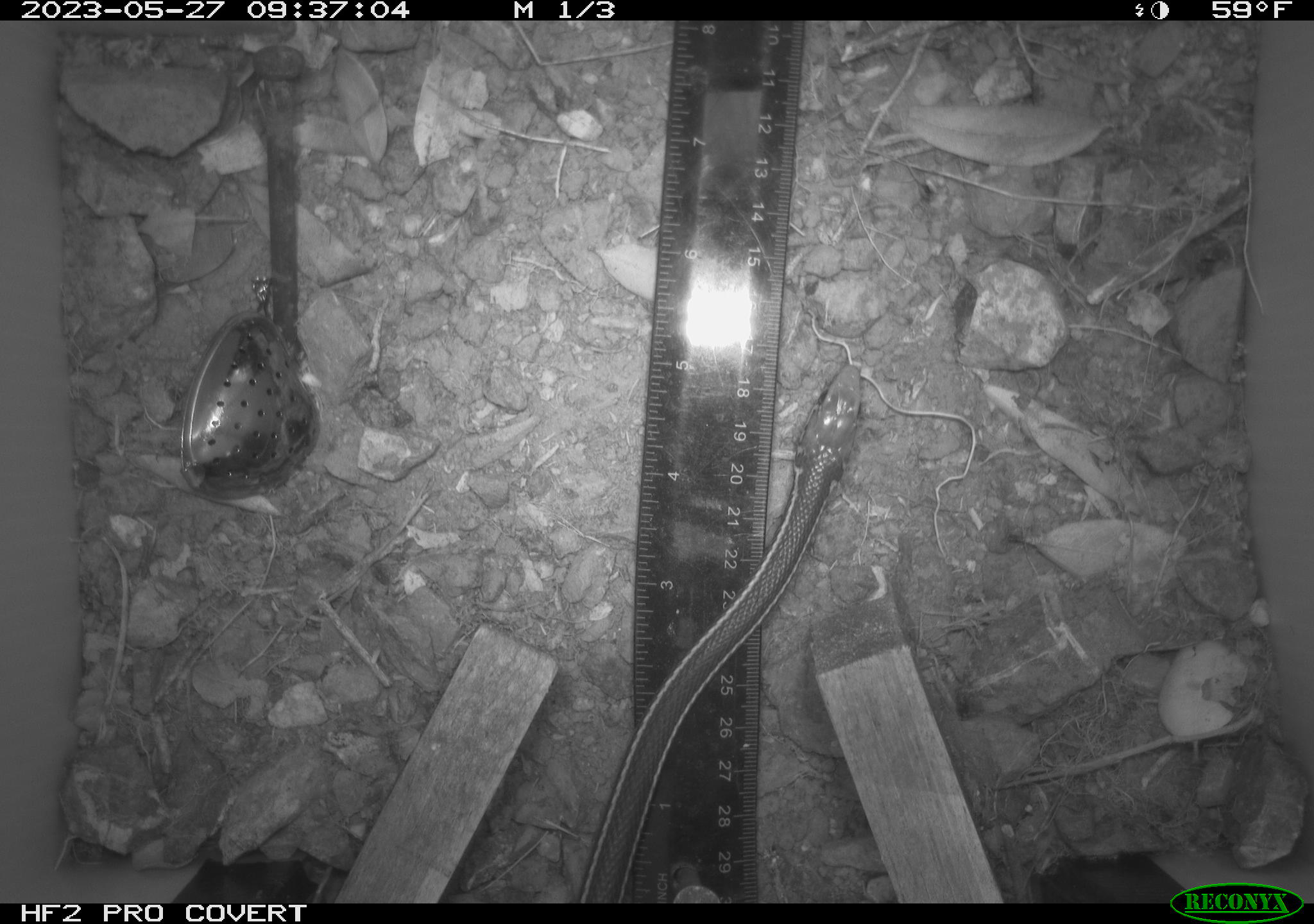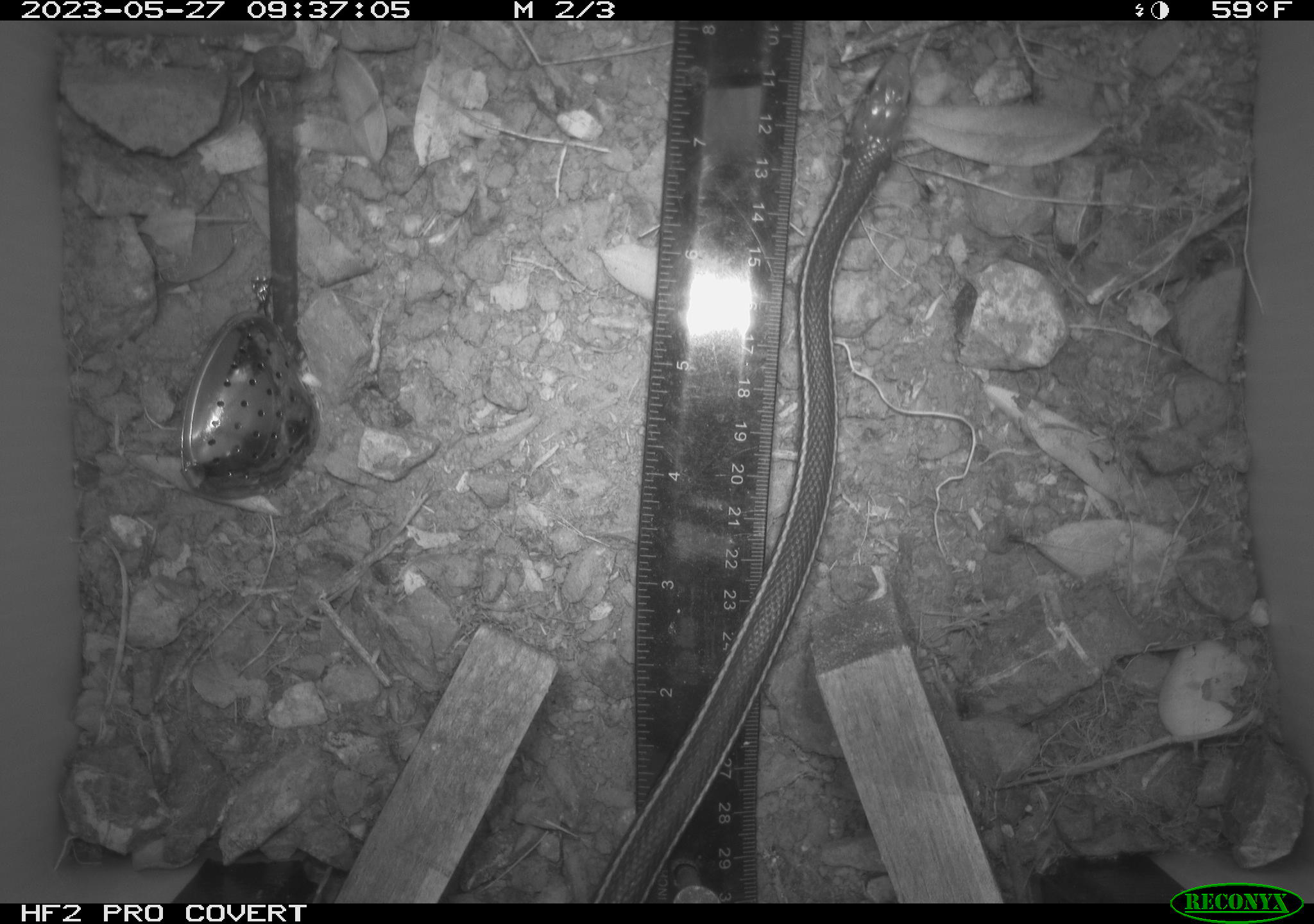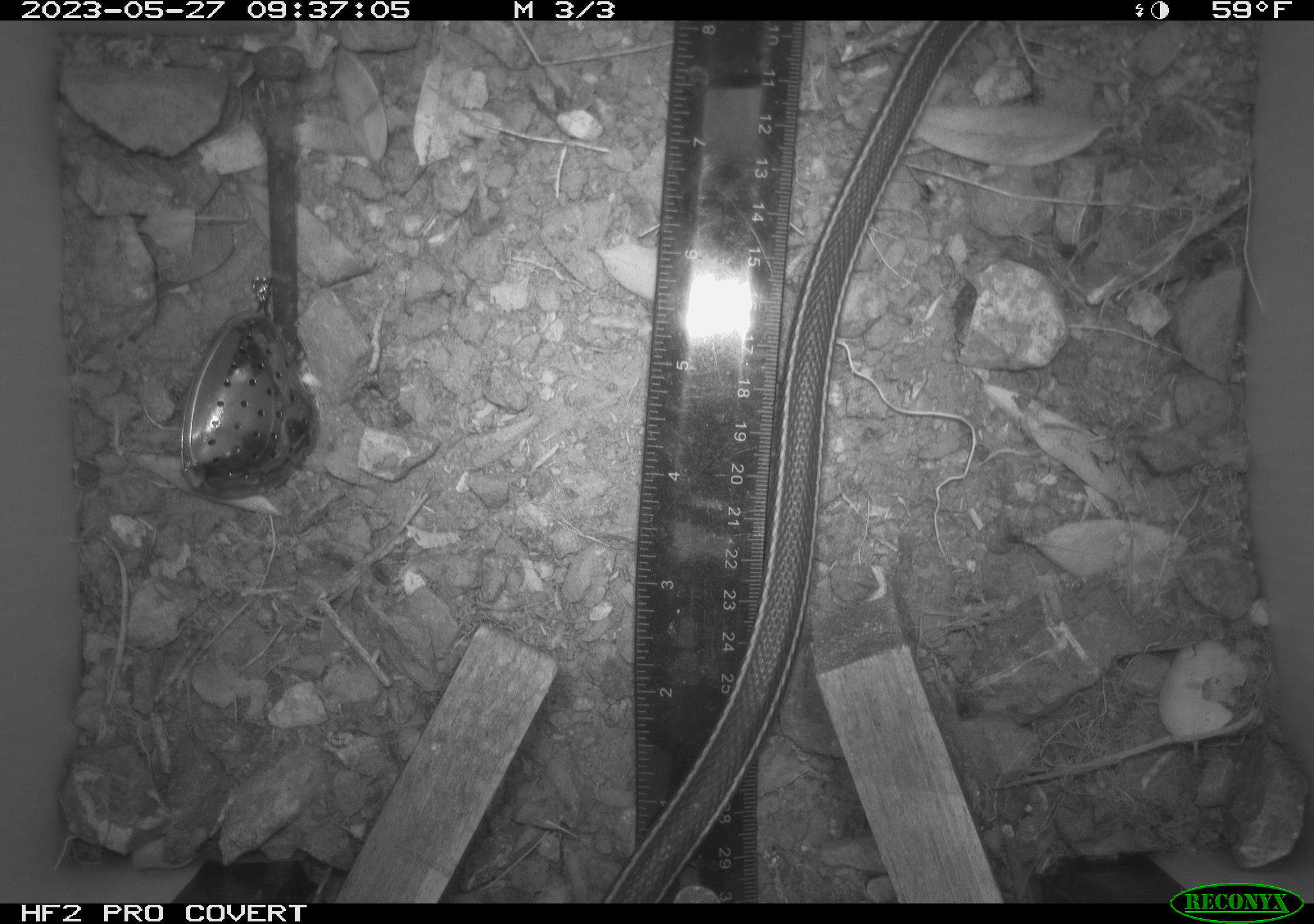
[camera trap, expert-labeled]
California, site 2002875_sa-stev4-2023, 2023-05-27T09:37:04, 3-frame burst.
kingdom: Animalia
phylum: Chordata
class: Reptilia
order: Squamata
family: Colubridae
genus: Coluber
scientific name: Coluber constrictor mormon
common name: western yellow-bellied racer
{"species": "western yellow-bellied racer (Coluber constrictor mormon)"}